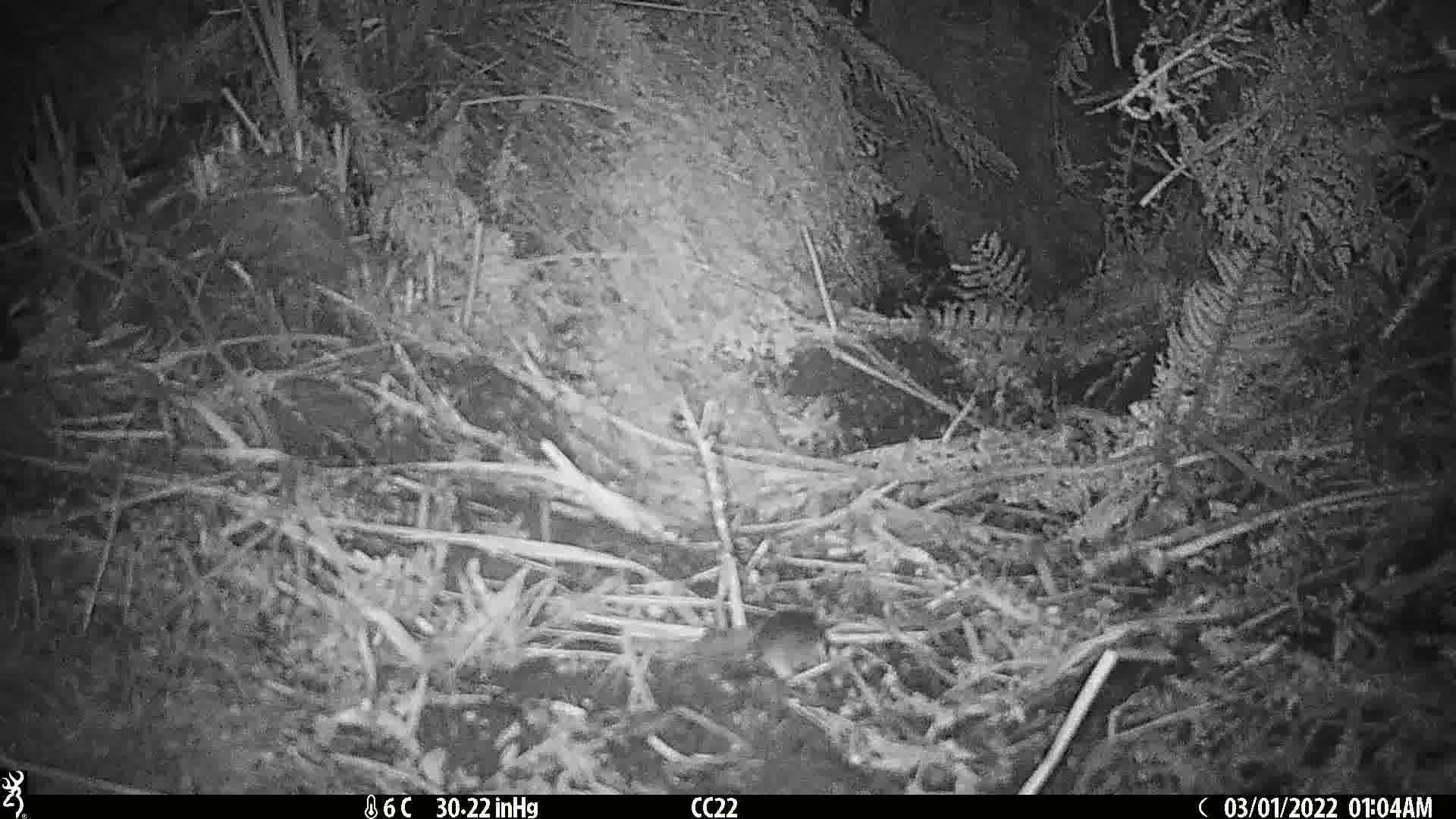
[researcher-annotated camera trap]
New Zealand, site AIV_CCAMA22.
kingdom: Animalia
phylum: Chordata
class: Mammalia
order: Rodentia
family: Muridae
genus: Mus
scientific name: Mus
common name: mouse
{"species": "mouse (Mus)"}